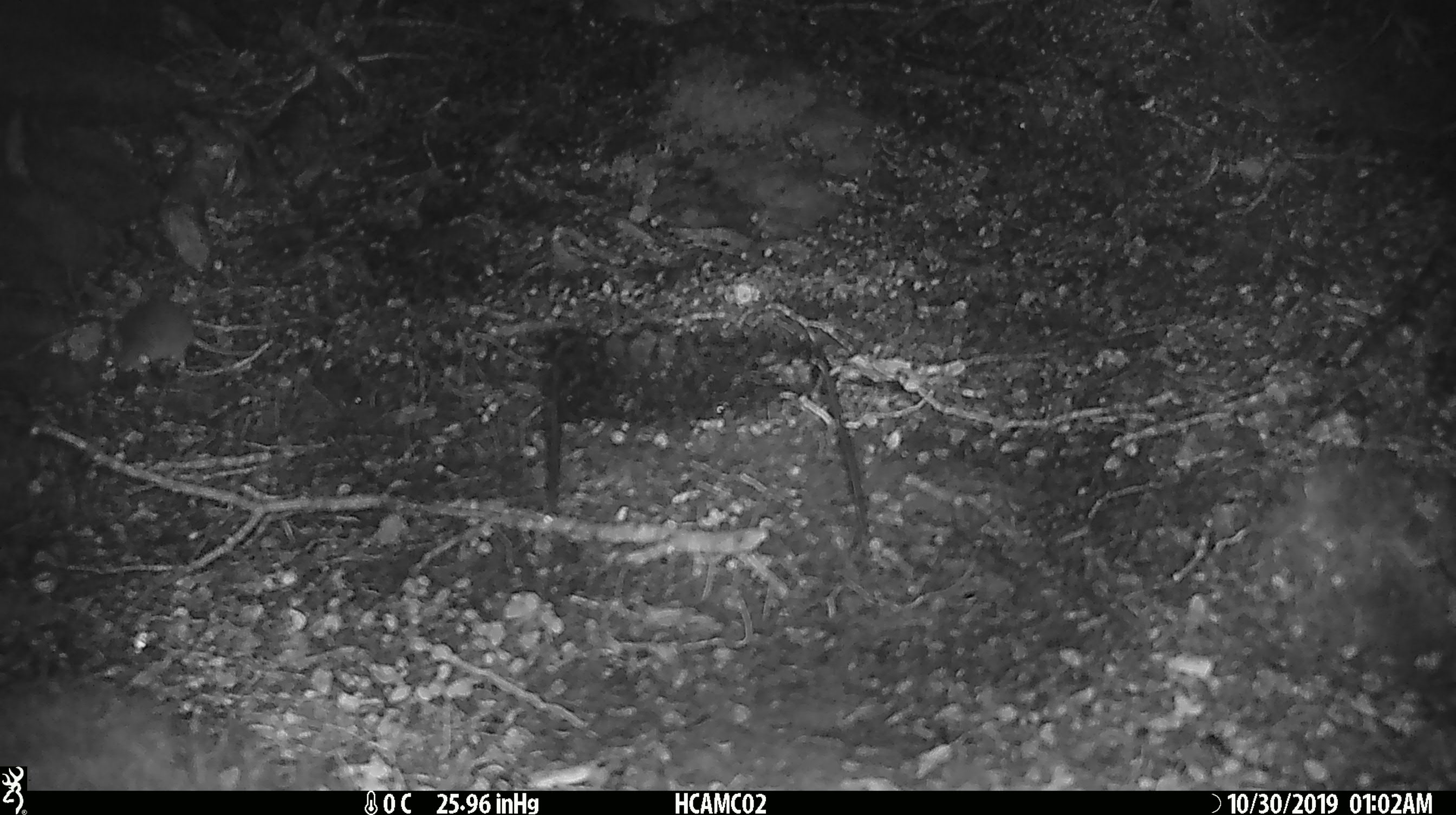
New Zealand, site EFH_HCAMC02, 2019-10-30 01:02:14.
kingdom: Animalia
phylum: Chordata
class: Mammalia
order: Rodentia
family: Muridae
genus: Mus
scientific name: Mus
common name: mouse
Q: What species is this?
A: Mouse (Mus).